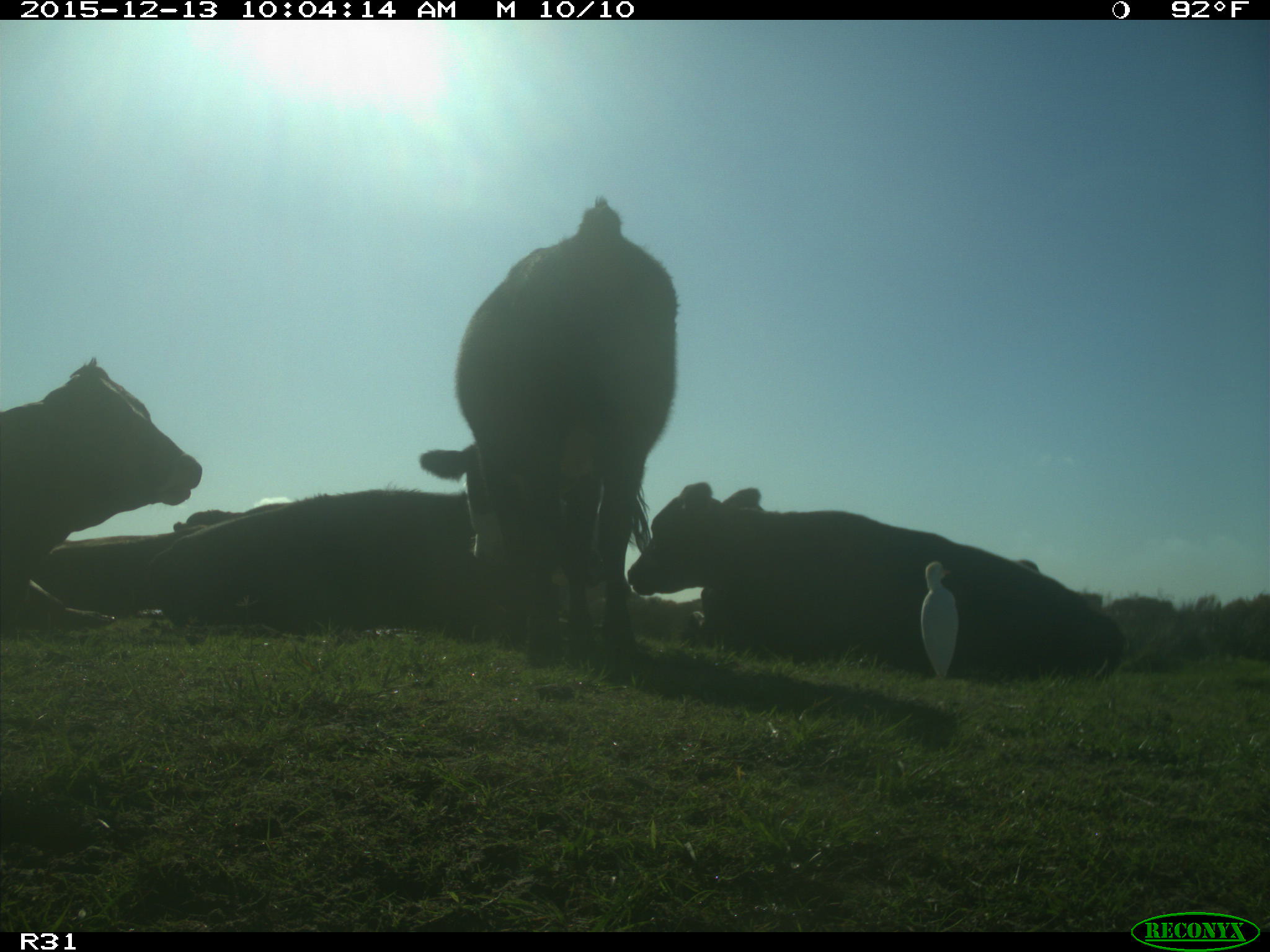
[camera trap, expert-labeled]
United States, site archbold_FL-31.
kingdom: Animalia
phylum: Chordata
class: Mammalia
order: Artiodactyla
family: Bovidae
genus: Bos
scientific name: Bos taurus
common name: domestic cow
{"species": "Bos taurus (domestic cow)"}